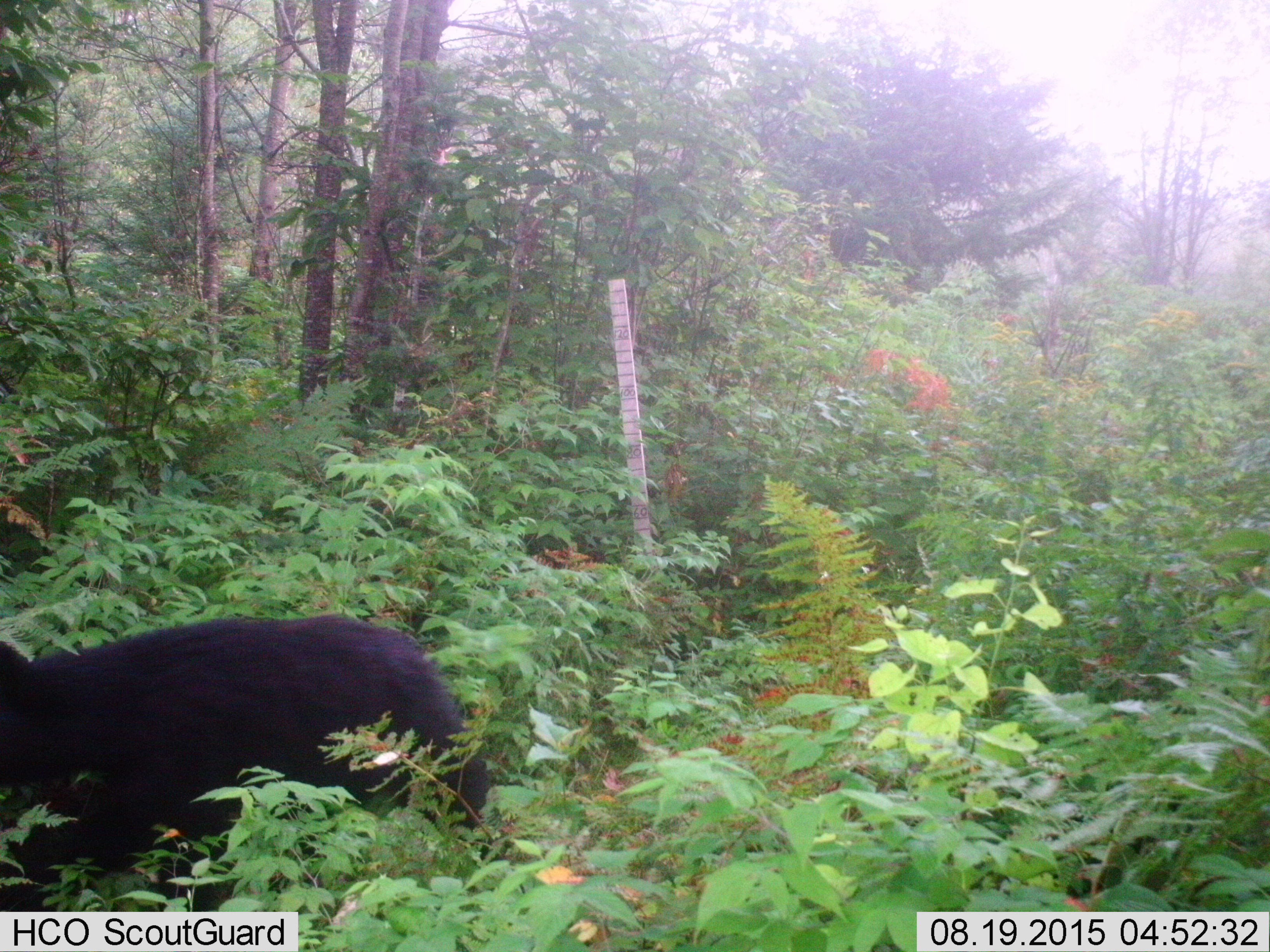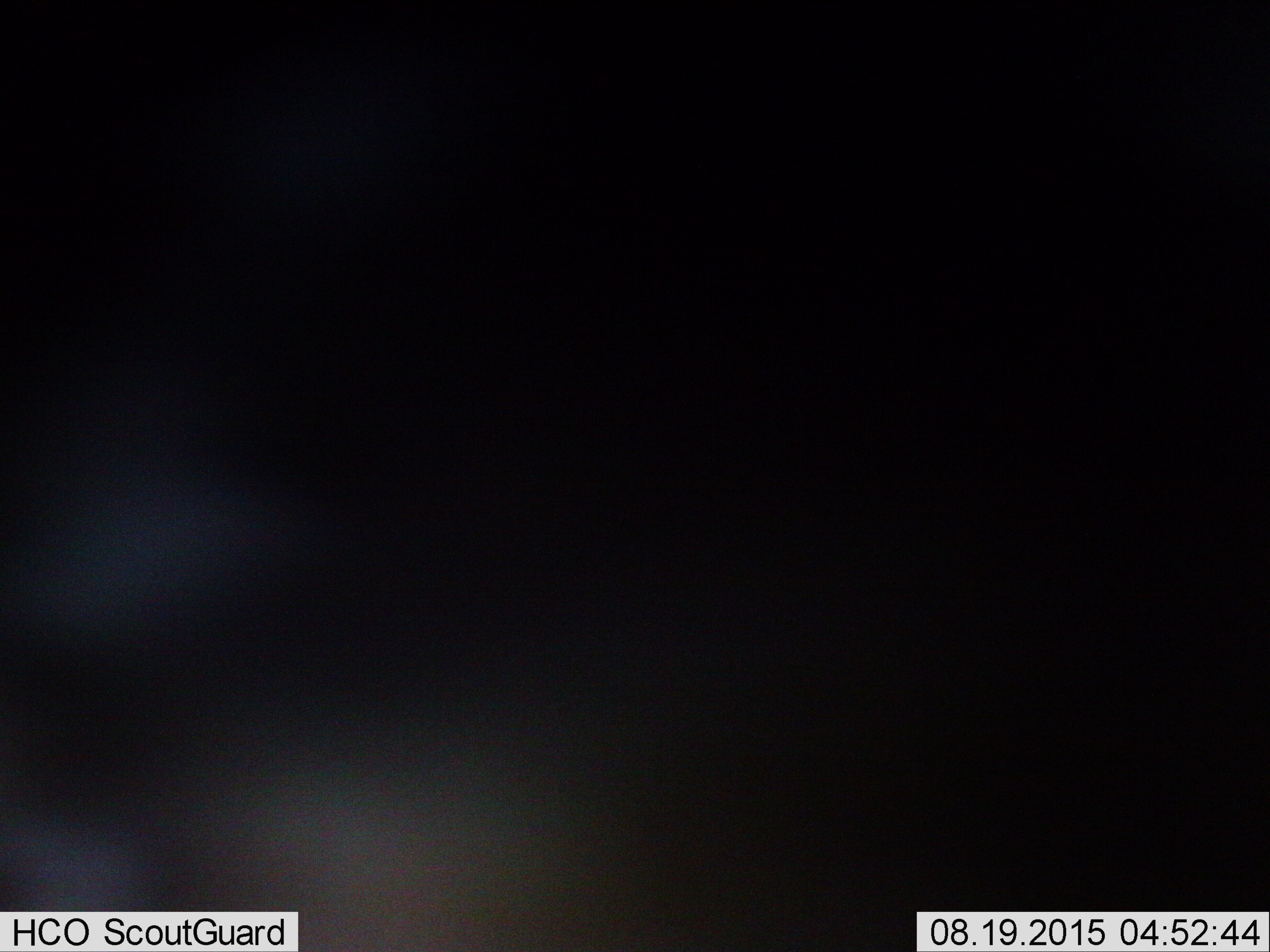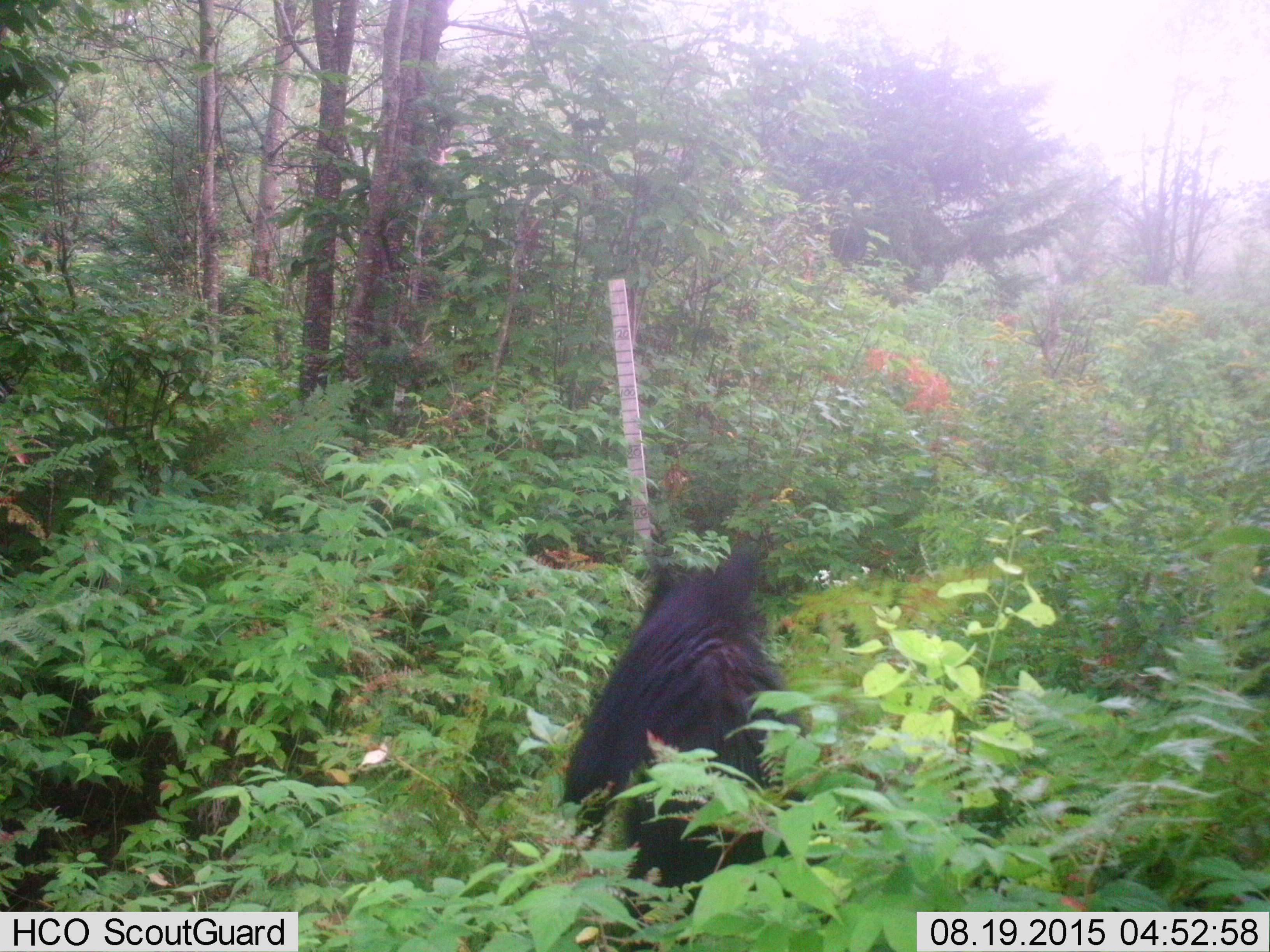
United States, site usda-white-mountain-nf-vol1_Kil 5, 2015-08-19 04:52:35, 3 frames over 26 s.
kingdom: Animalia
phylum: Chordata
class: Mammalia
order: Carnivora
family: Ursidae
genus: Ursus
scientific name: Ursus americanus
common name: black bear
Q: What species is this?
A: Black bear (Ursus americanus).